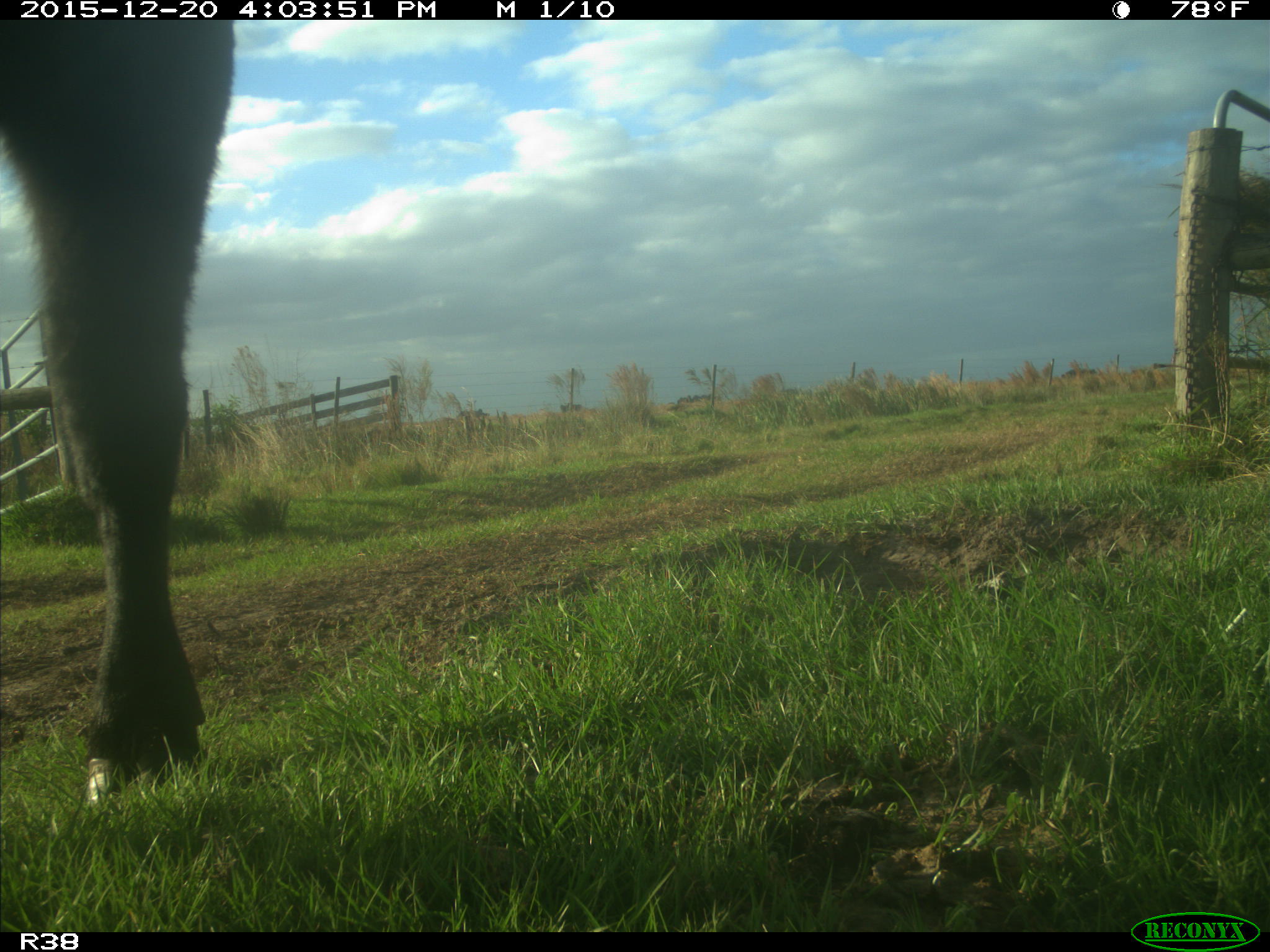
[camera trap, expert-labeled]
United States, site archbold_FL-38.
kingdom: Animalia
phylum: Chordata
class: Mammalia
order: Artiodactyla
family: Bovidae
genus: Bos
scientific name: Bos taurus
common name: domestic cow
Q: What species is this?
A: Bos taurus (domestic cow).